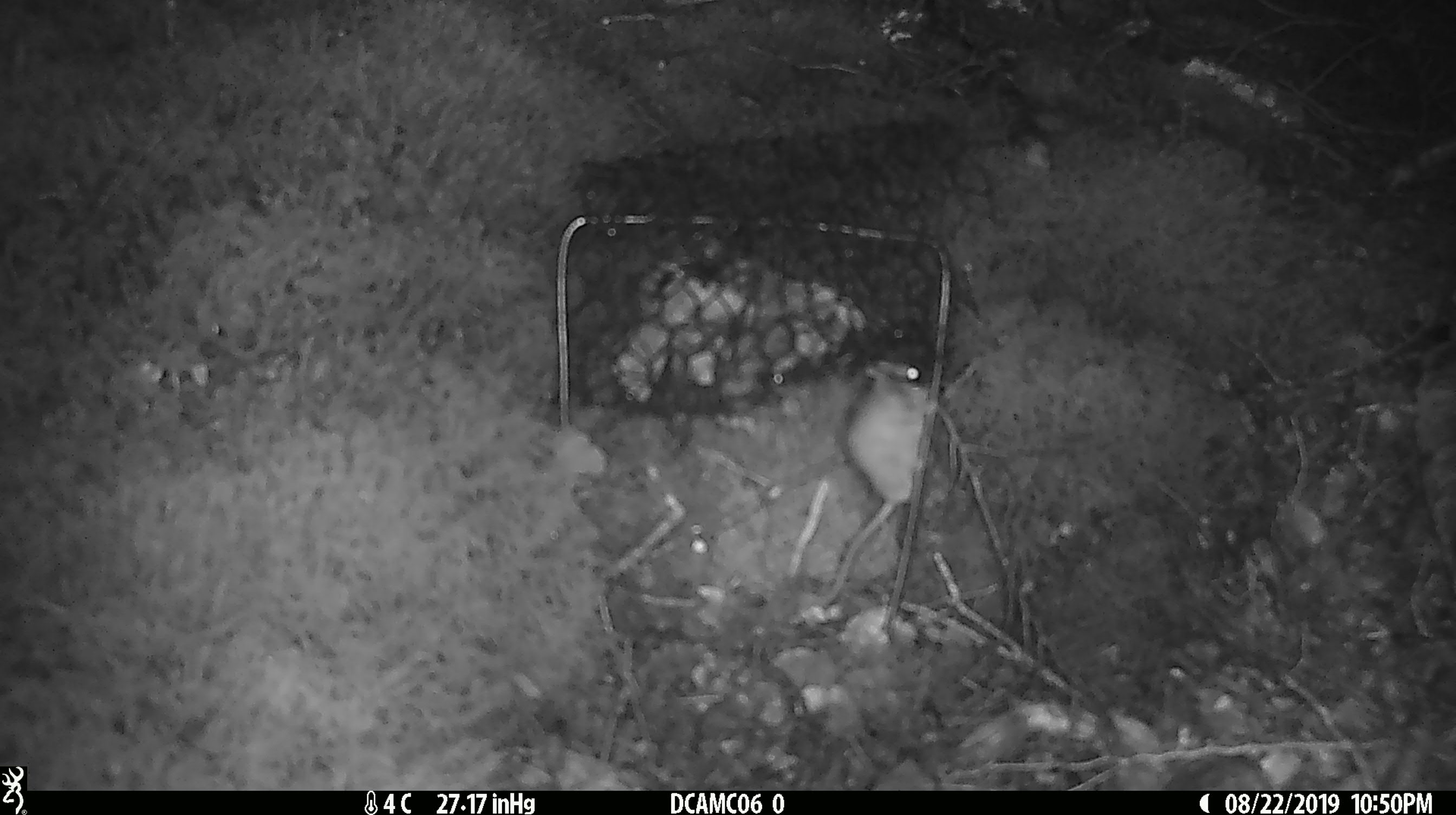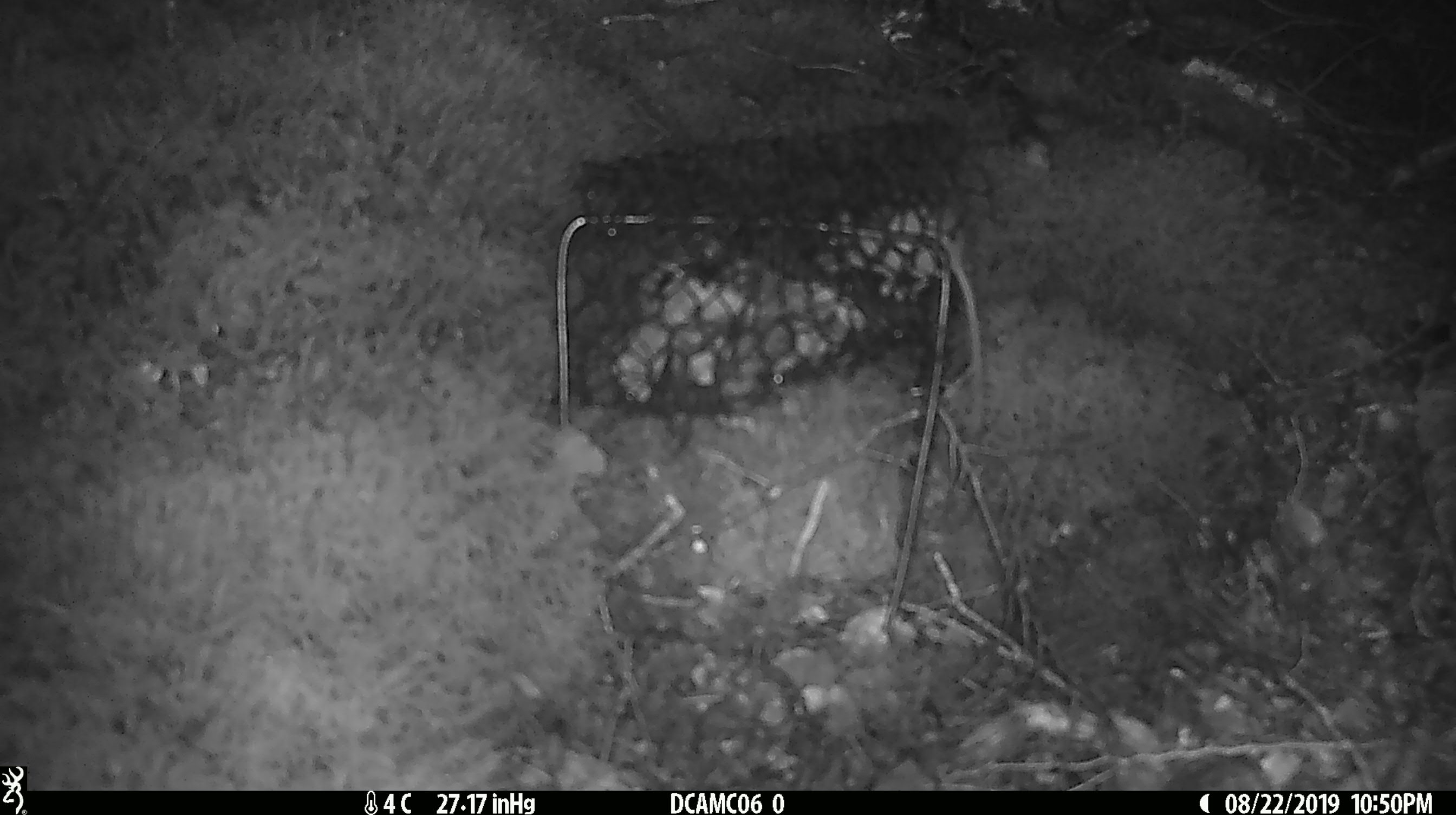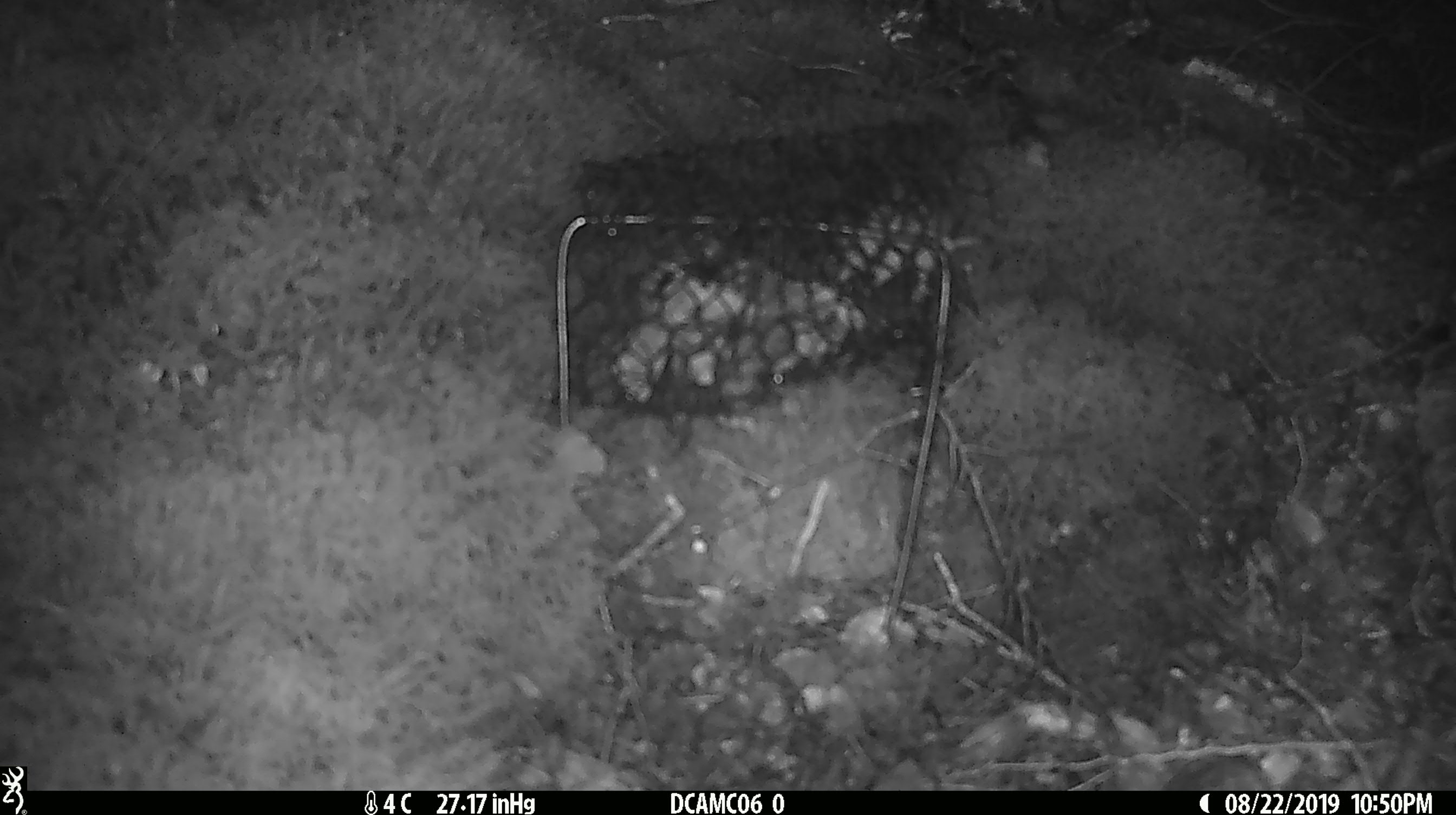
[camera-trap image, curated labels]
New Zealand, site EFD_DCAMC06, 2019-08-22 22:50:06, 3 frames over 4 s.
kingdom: Animalia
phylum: Chordata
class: Mammalia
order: Rodentia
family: Muridae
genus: Mus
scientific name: Mus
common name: mouse